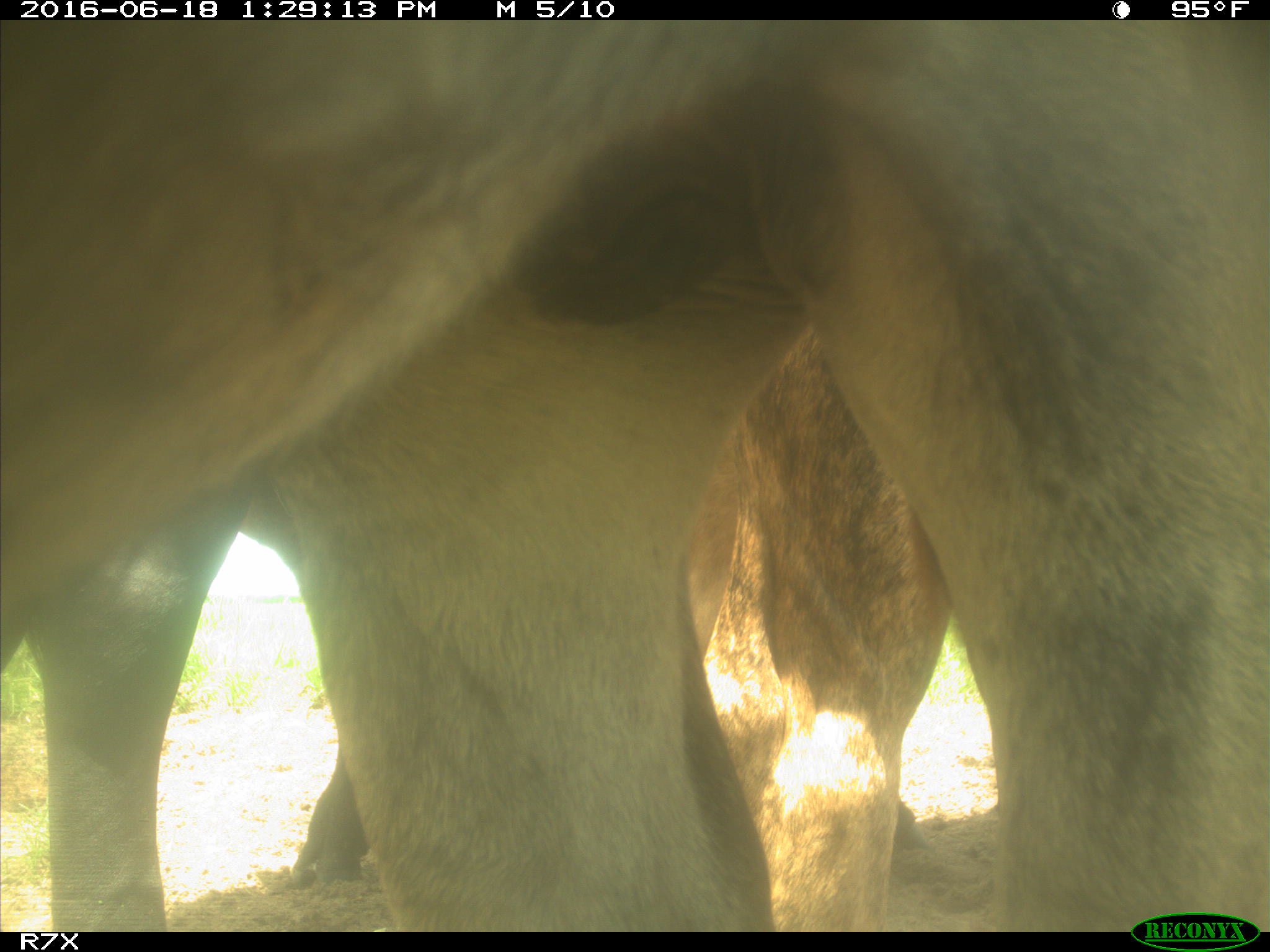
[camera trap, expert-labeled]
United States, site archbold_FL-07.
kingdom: Animalia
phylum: Chordata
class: Mammalia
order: Artiodactyla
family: Bovidae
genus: Bos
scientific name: Bos taurus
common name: domestic cow